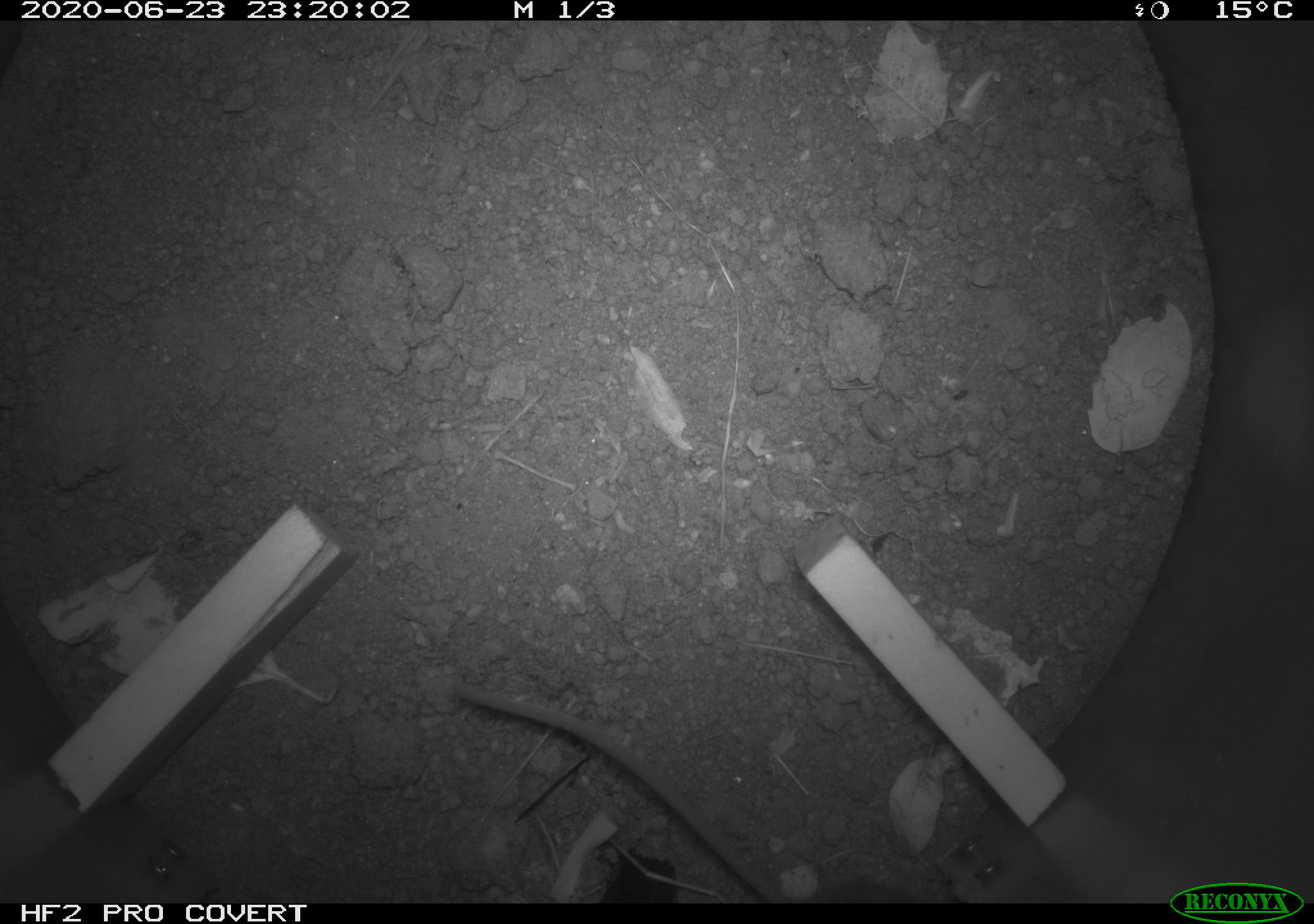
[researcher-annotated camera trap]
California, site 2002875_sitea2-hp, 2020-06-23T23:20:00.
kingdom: Animalia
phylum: Chordata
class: Mammalia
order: Rodentia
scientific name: Rodentia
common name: mouse species